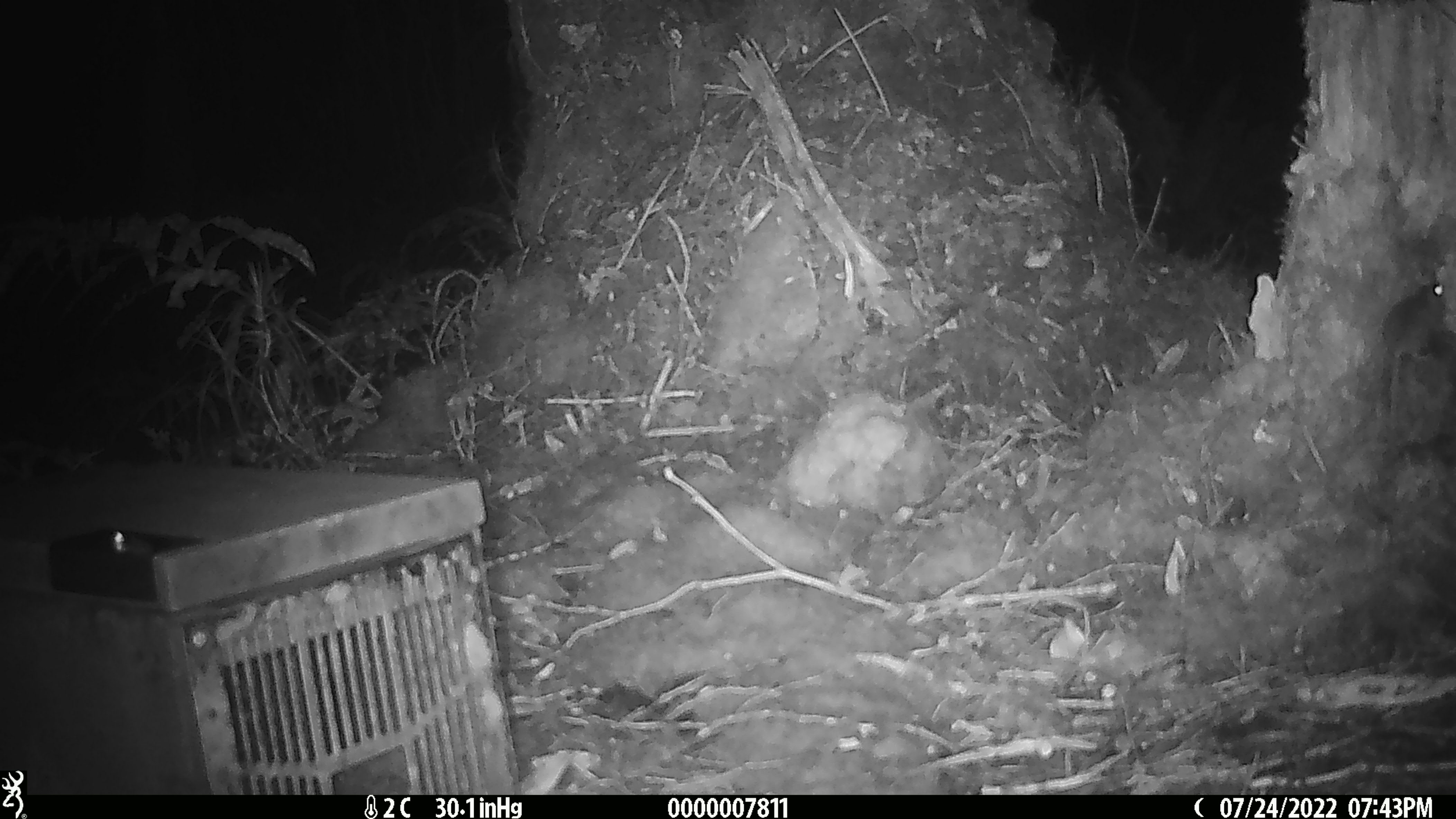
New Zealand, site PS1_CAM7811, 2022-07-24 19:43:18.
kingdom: Animalia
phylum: Chordata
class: Mammalia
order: Rodentia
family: Muridae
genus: Mus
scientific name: Mus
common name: mouse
Mouse (Mus).